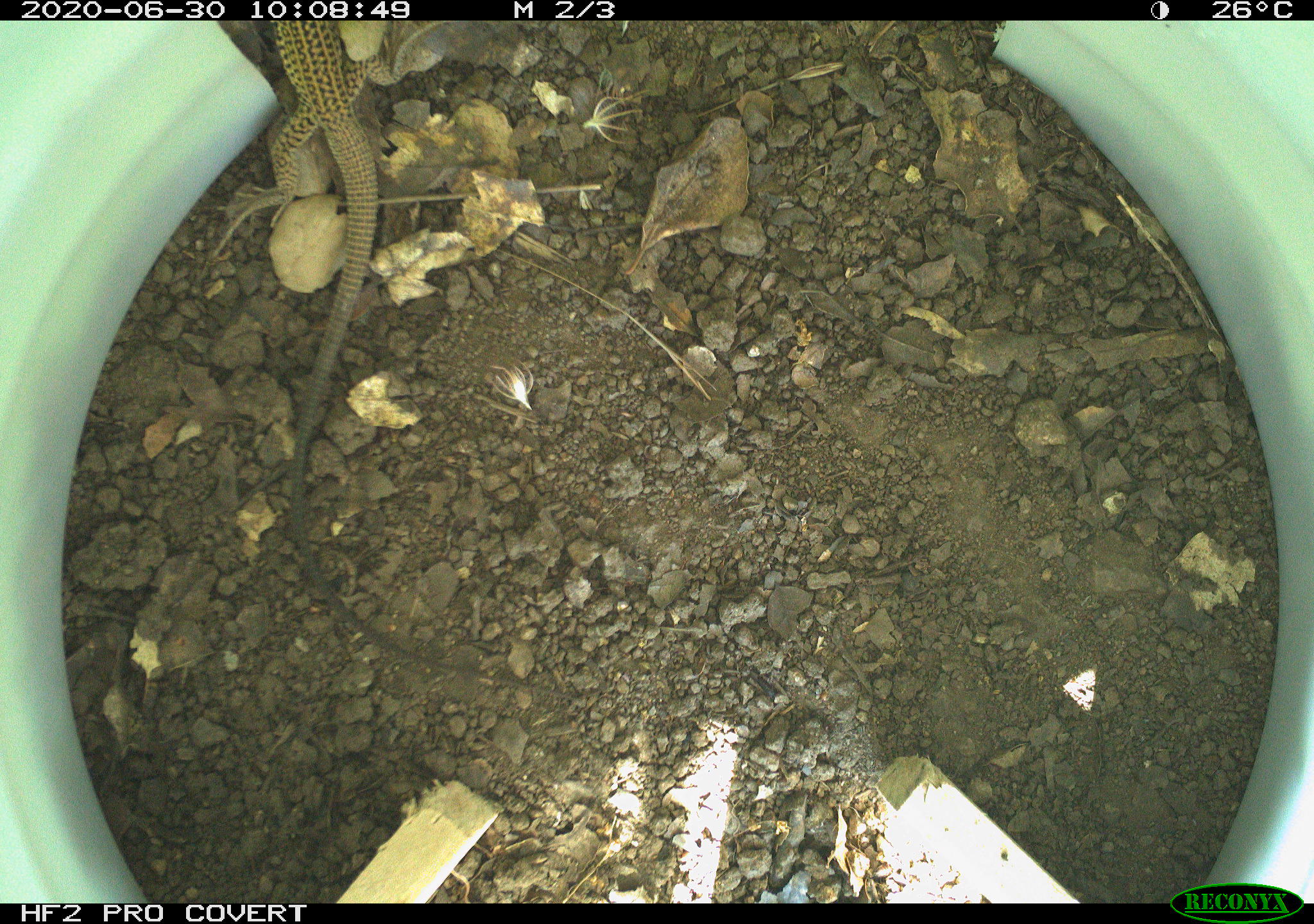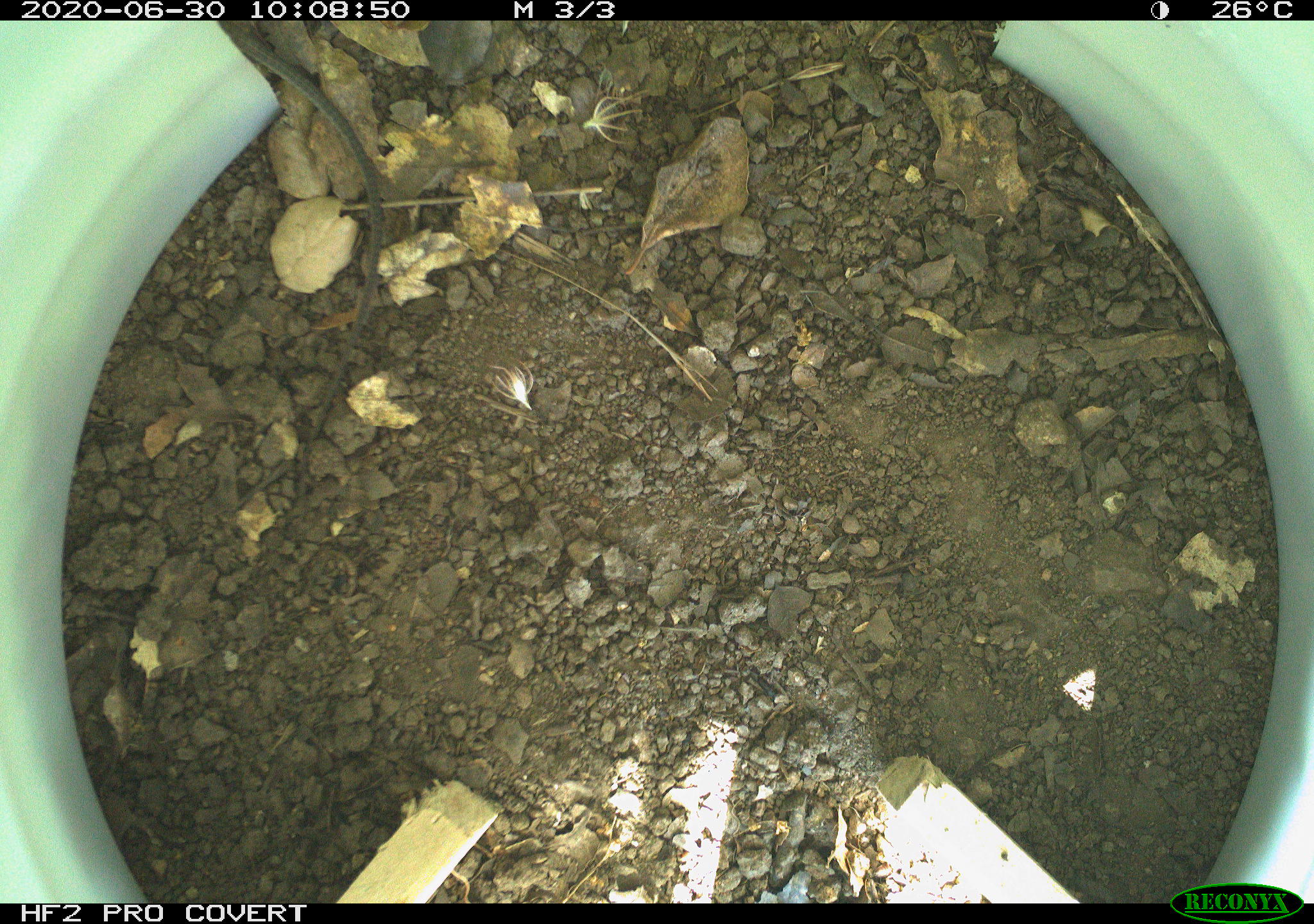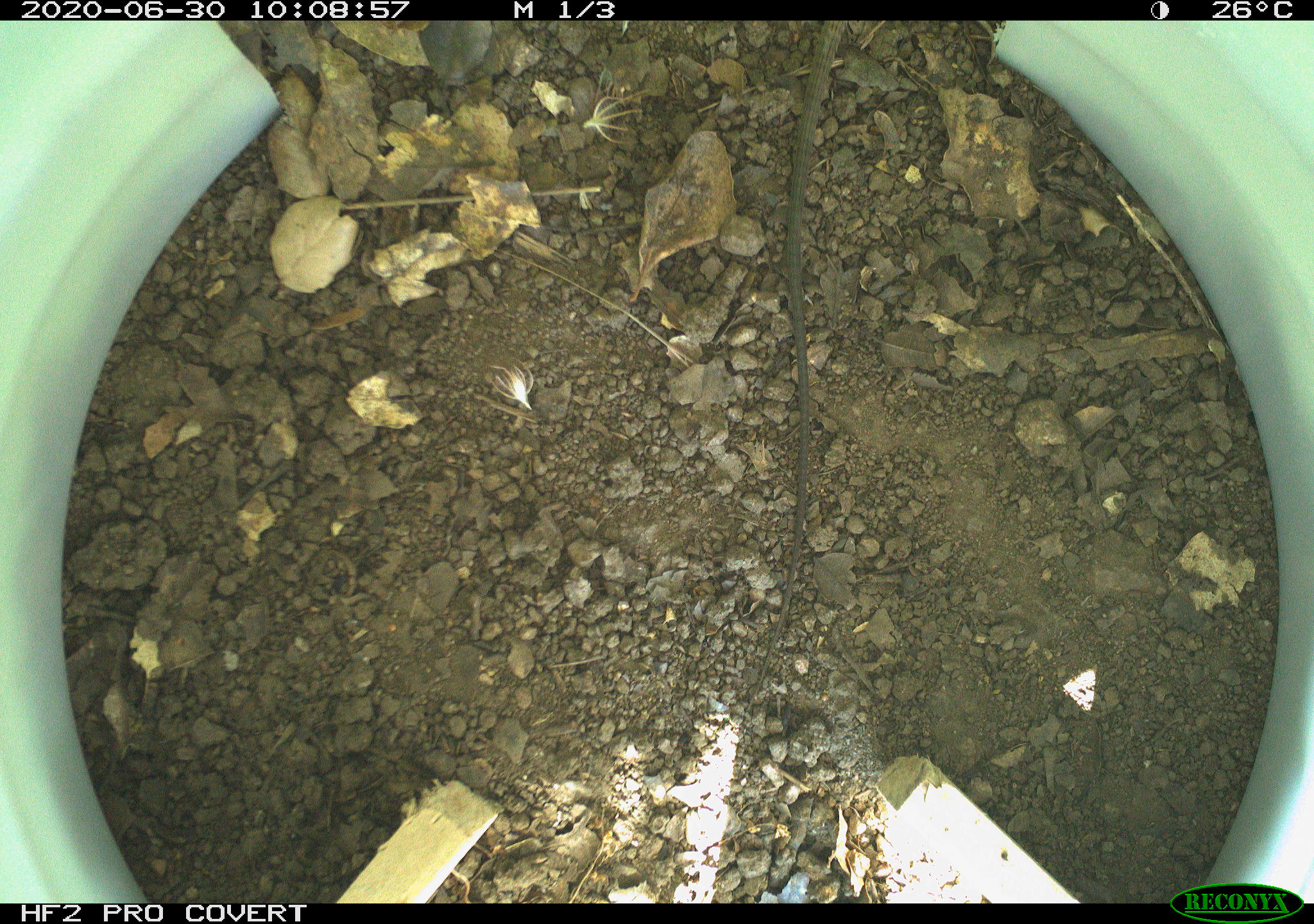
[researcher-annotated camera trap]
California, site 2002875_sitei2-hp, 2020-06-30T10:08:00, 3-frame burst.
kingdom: Animalia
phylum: Chordata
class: Reptilia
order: Squamata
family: Teiidae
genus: Aspidoscelis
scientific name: Aspidoscelis tigris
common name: western whiptail